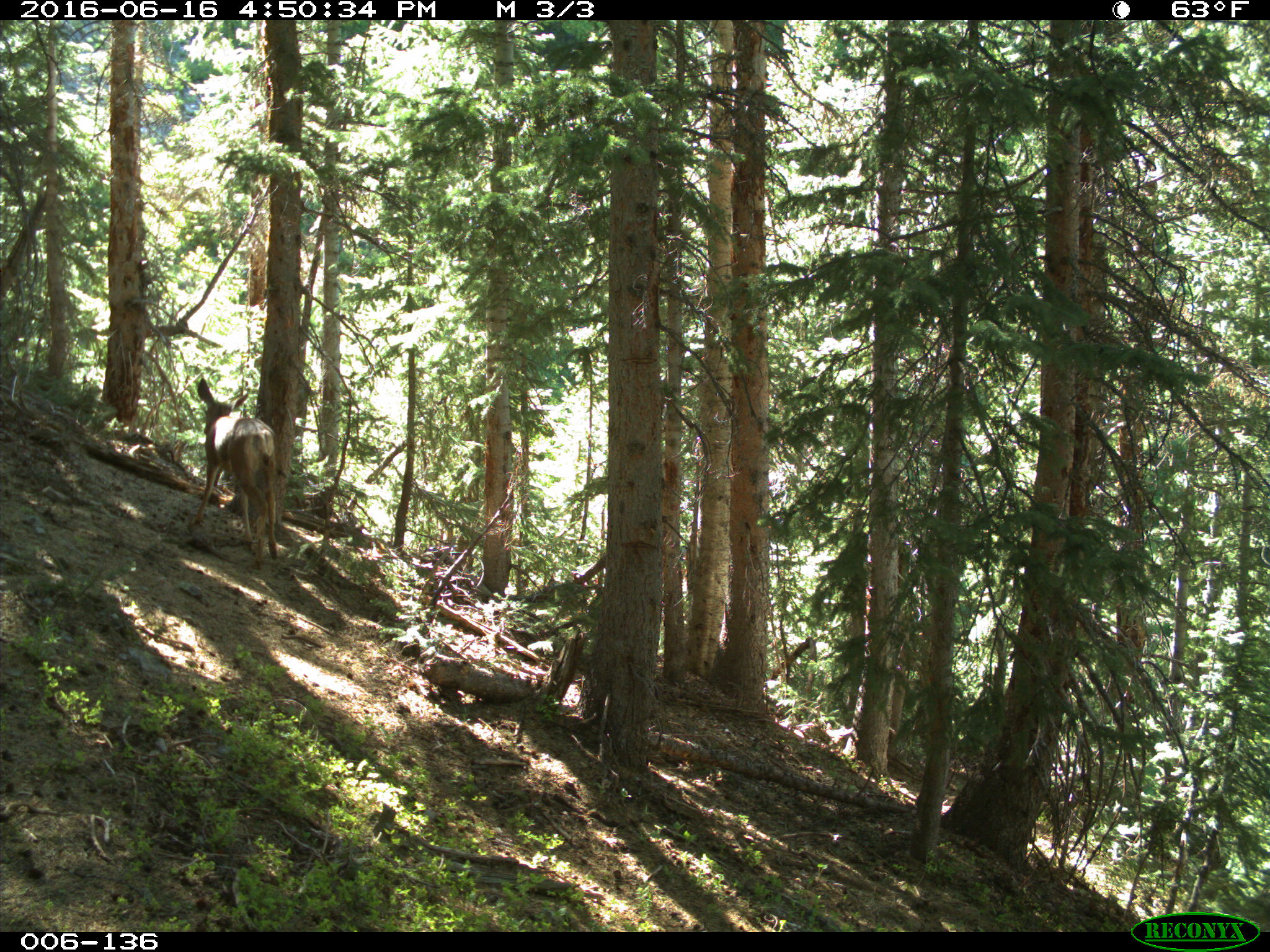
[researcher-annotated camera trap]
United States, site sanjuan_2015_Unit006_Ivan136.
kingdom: Animalia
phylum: Chordata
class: Mammalia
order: Artiodactyla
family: Cervidae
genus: Odocoileus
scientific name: Odocoileus hemionus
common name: mule deer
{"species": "Odocoileus hemionus (mule deer)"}